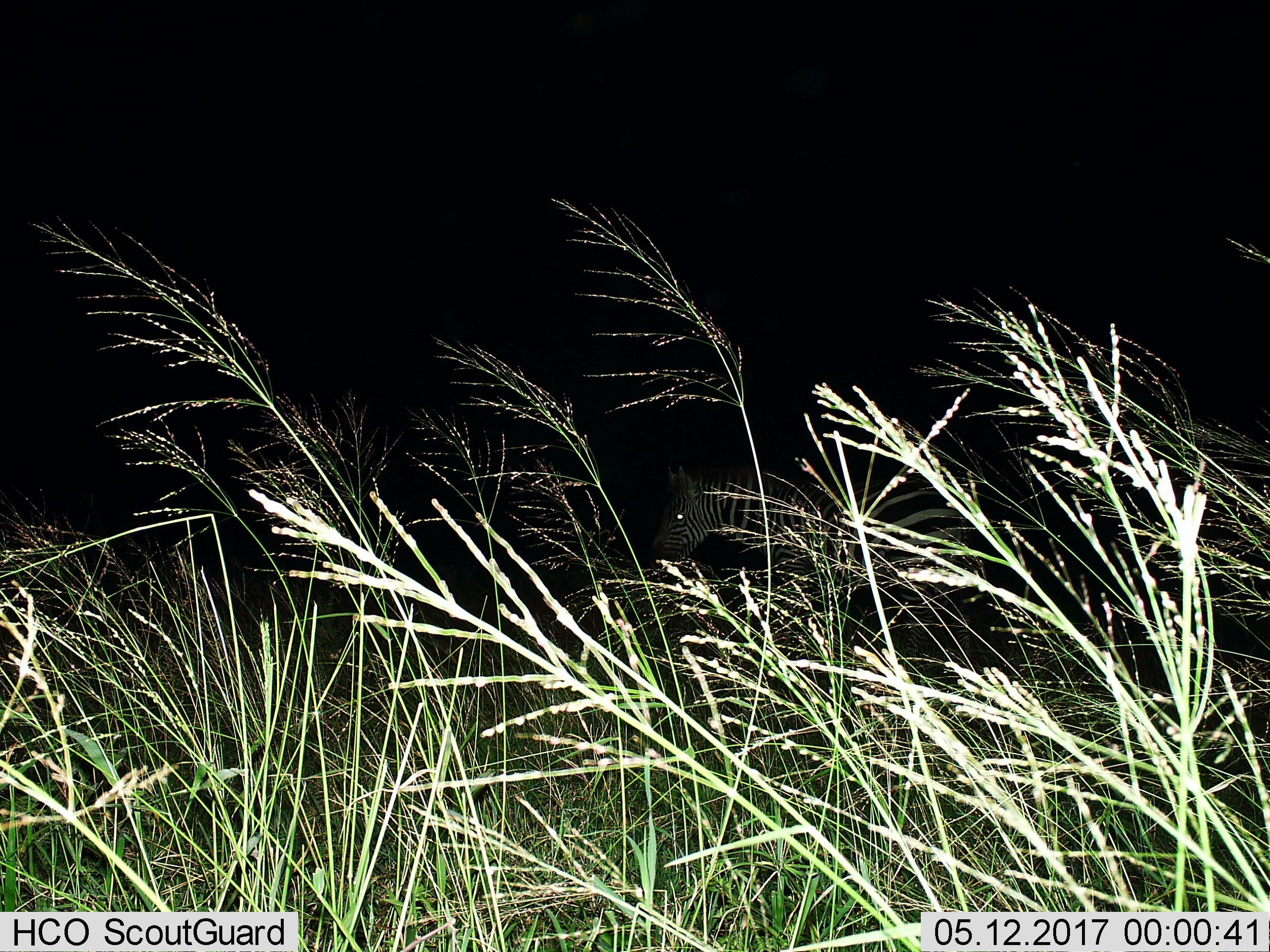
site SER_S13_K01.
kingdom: Animalia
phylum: Chordata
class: Mammalia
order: Perissodactyla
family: Equidae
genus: Equus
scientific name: Equus quagga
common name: plains zebra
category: zebraplains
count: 1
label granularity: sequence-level